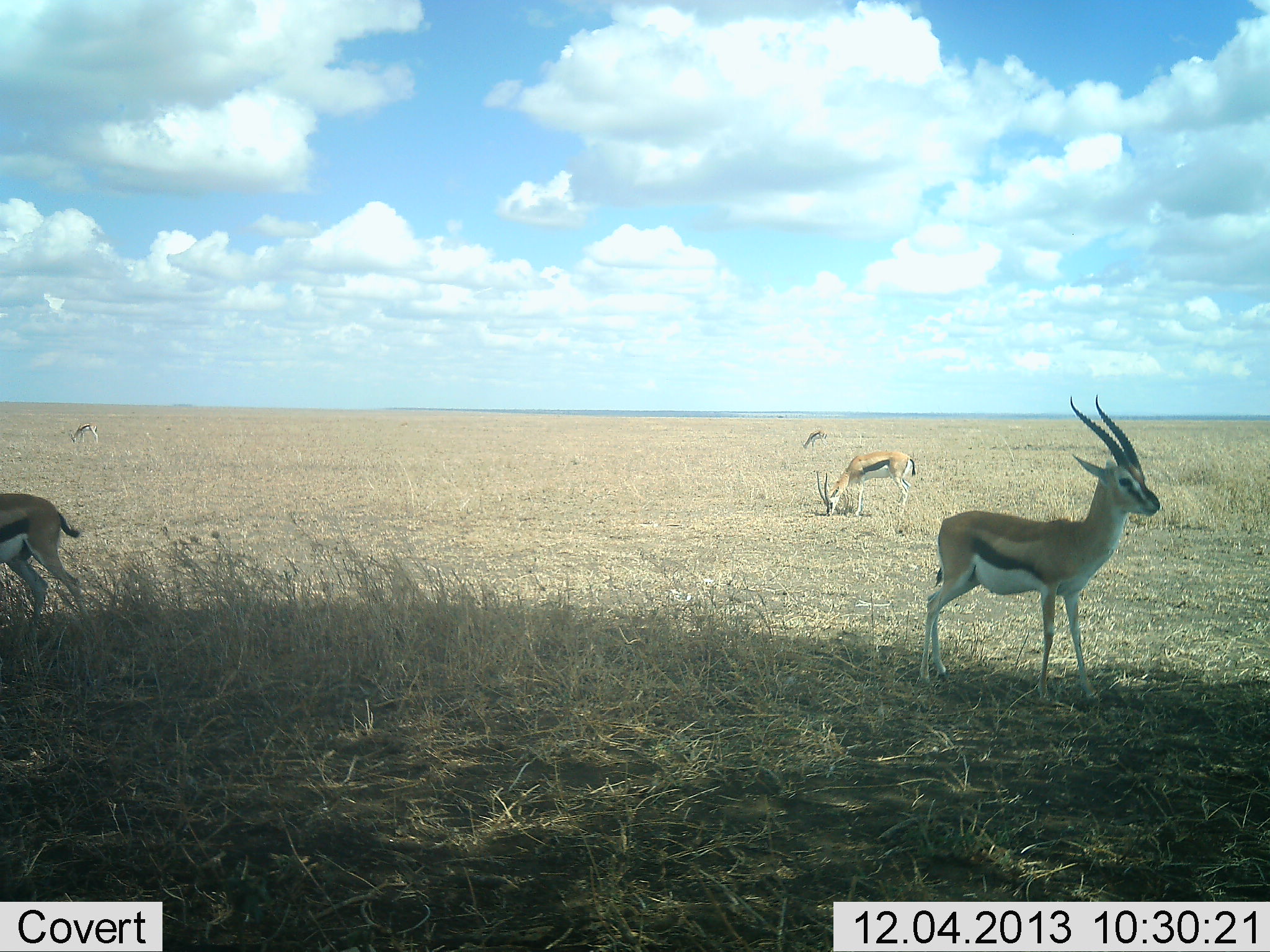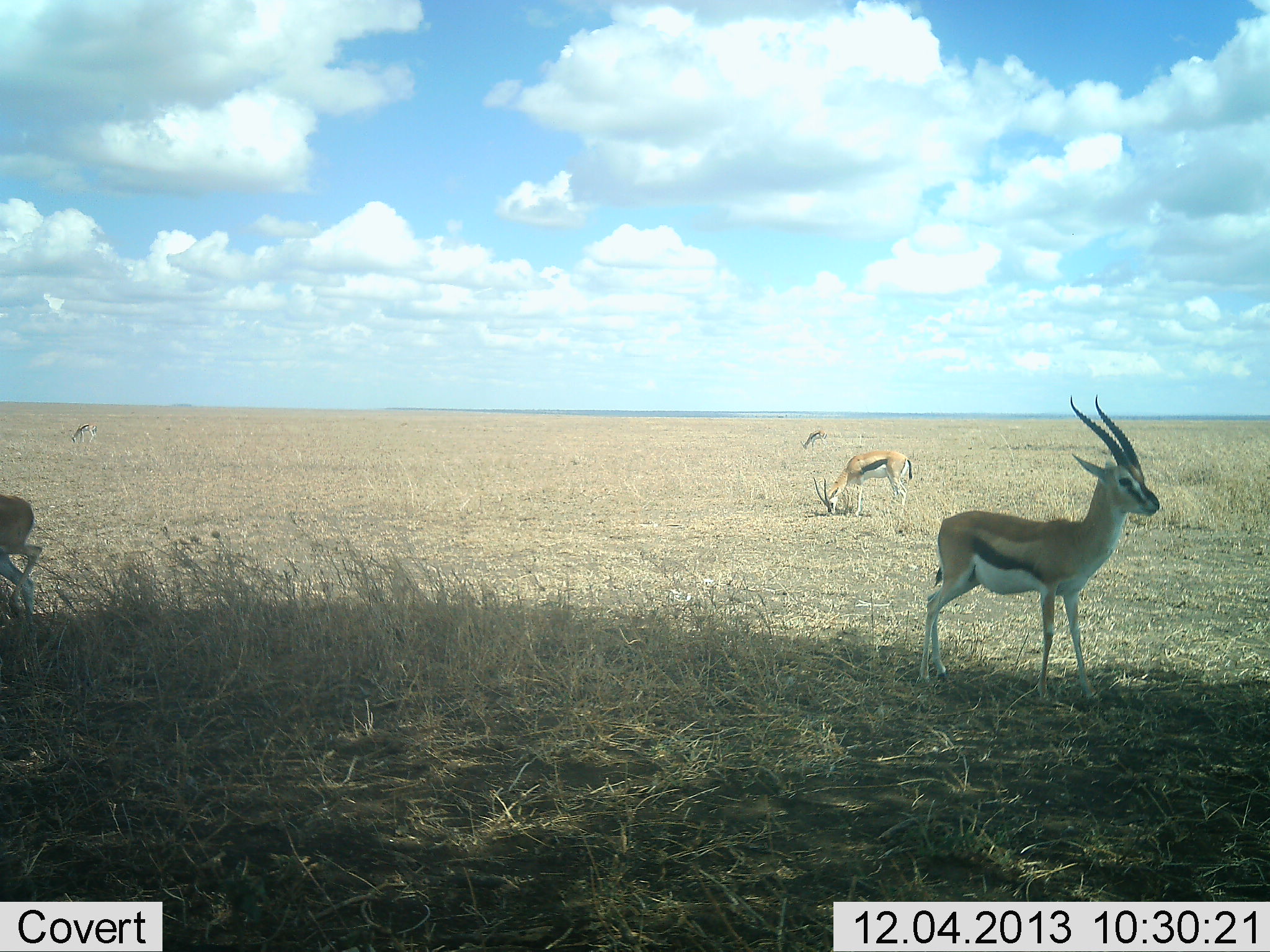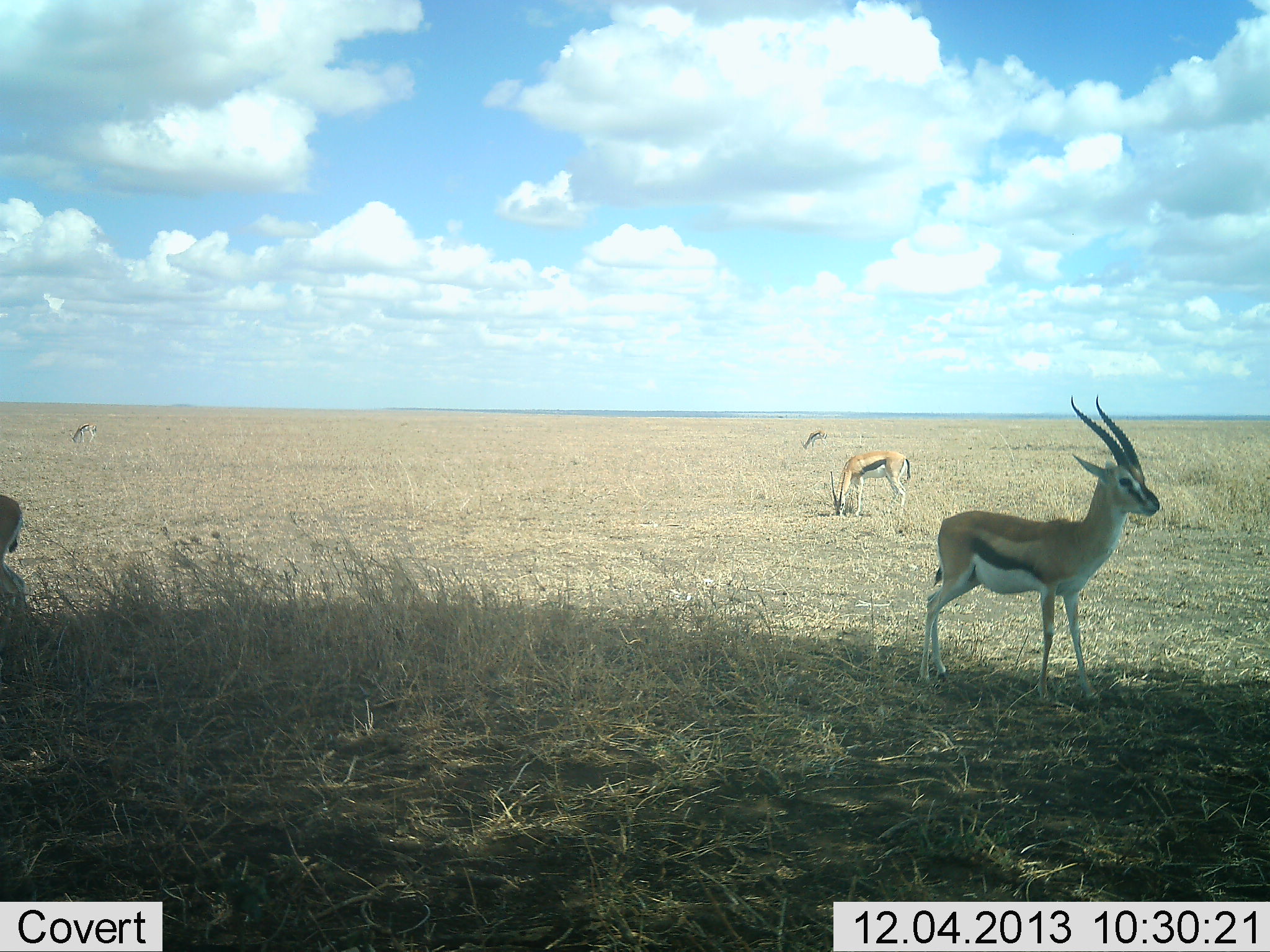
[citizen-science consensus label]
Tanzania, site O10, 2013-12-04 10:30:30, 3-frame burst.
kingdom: Animalia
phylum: Chordata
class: Mammalia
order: Artiodactyla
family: Bovidae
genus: Eudorcas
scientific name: Eudorcas thomsonii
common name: thomson's gazelle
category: gazellethomsons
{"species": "gazellethomsons (thomson's gazelle) (Eudorcas thomsonii)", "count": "5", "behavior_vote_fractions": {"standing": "90%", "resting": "0%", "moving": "10%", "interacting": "0%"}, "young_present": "0%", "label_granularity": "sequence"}